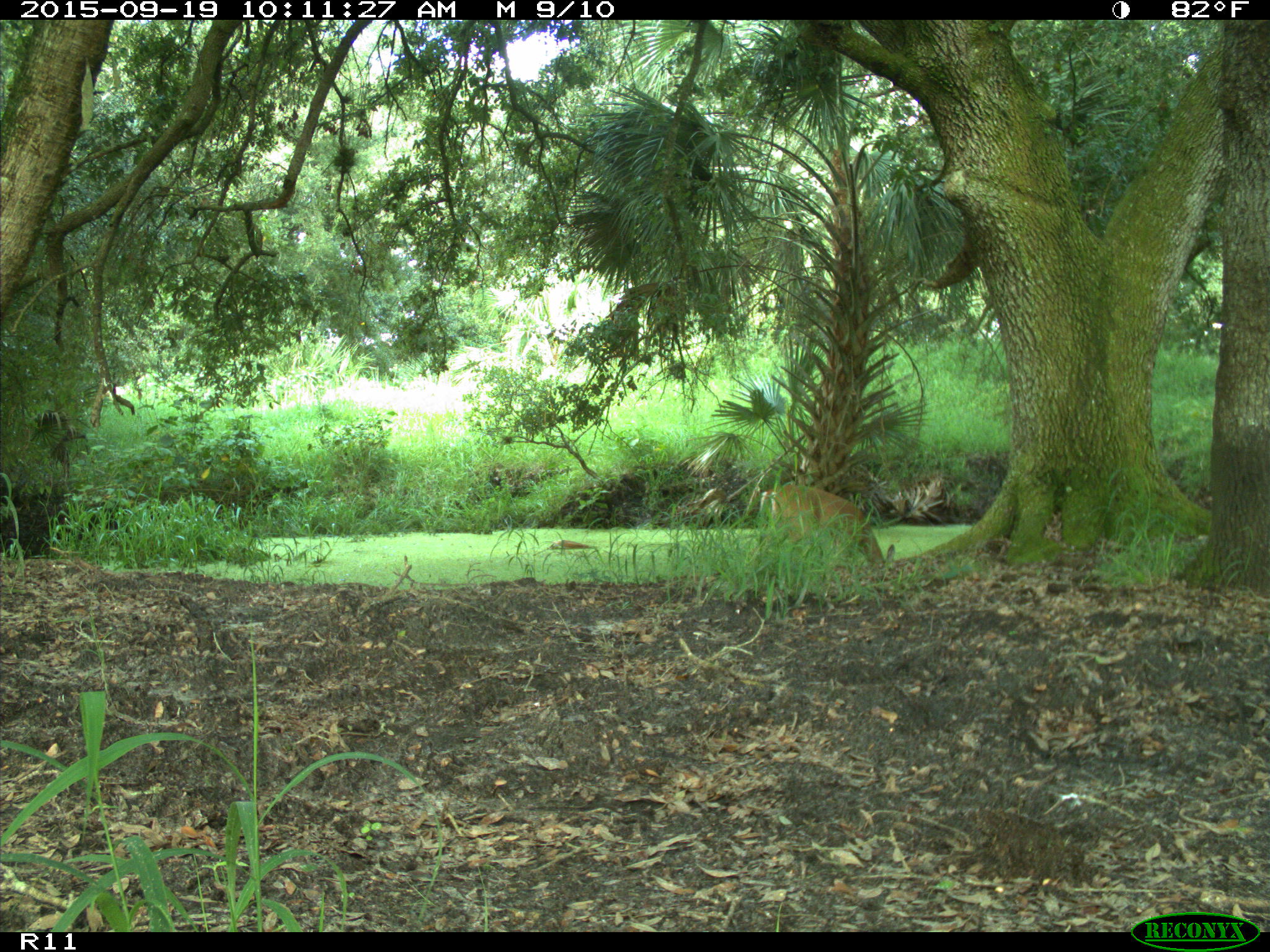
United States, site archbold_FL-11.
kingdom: Animalia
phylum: Chordata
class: Mammalia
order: Artiodactyla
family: Cervidae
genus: Odocoileus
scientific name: Odocoileus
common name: deer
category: unidentified deer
Unidentified deer (deer) (Odocoileus).